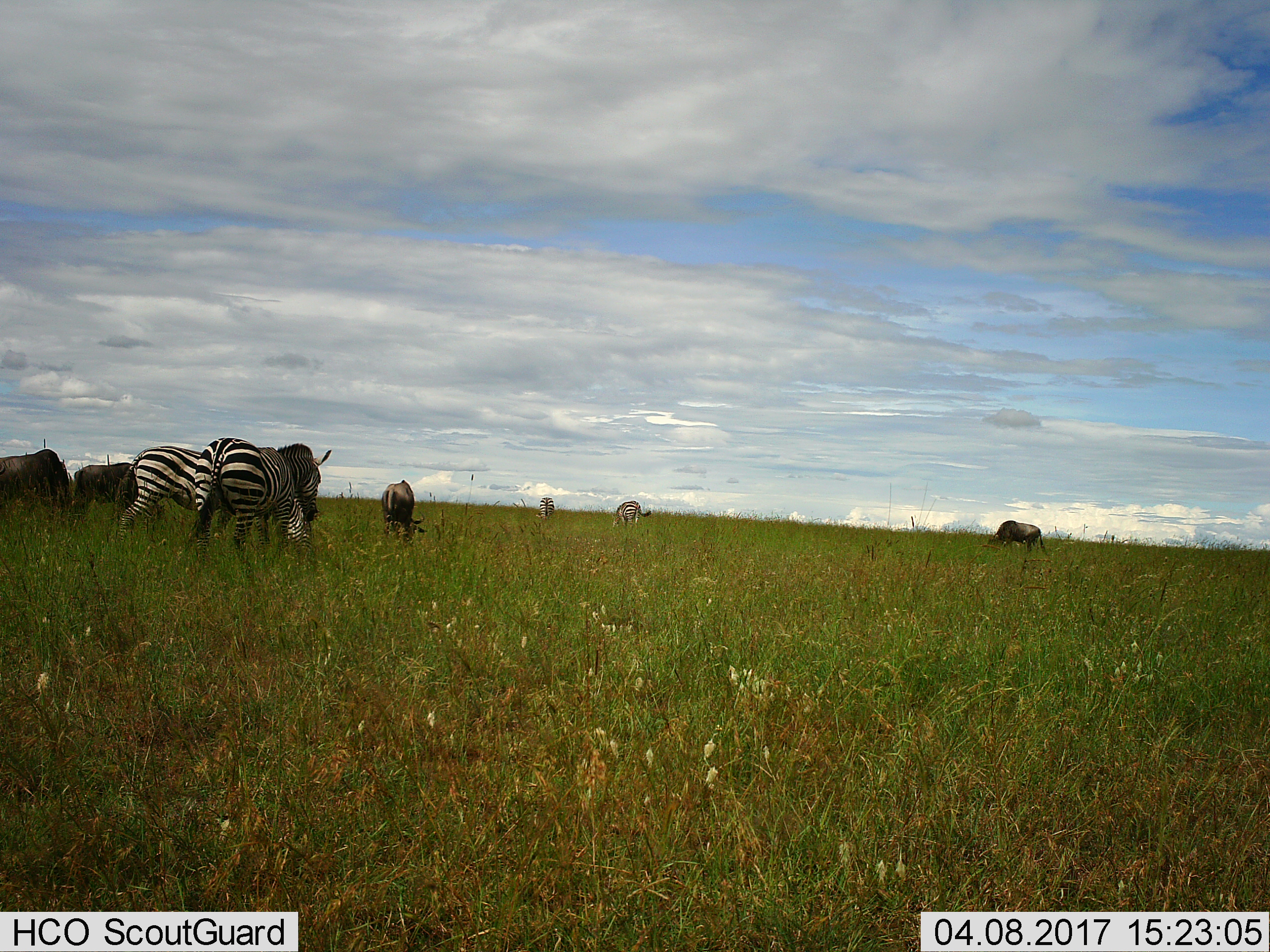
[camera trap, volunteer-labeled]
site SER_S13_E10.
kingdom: Animalia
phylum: Chordata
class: Mammalia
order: Artiodactyla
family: Bovidae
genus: Connochaetes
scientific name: Connochaetes taurinus taurinus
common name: blue wildebeest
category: wildebeestblue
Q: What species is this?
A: Wildebeestblue (blue wildebeest) (Connochaetes taurinus taurinus).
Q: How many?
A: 4.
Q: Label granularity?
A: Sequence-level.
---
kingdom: Animalia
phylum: Chordata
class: Mammalia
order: Perissodactyla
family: Equidae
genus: Equus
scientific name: Equus quagga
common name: plains zebra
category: zebraplains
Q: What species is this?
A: Zebraplains (plains zebra) (Equus quagga).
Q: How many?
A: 4.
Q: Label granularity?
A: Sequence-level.